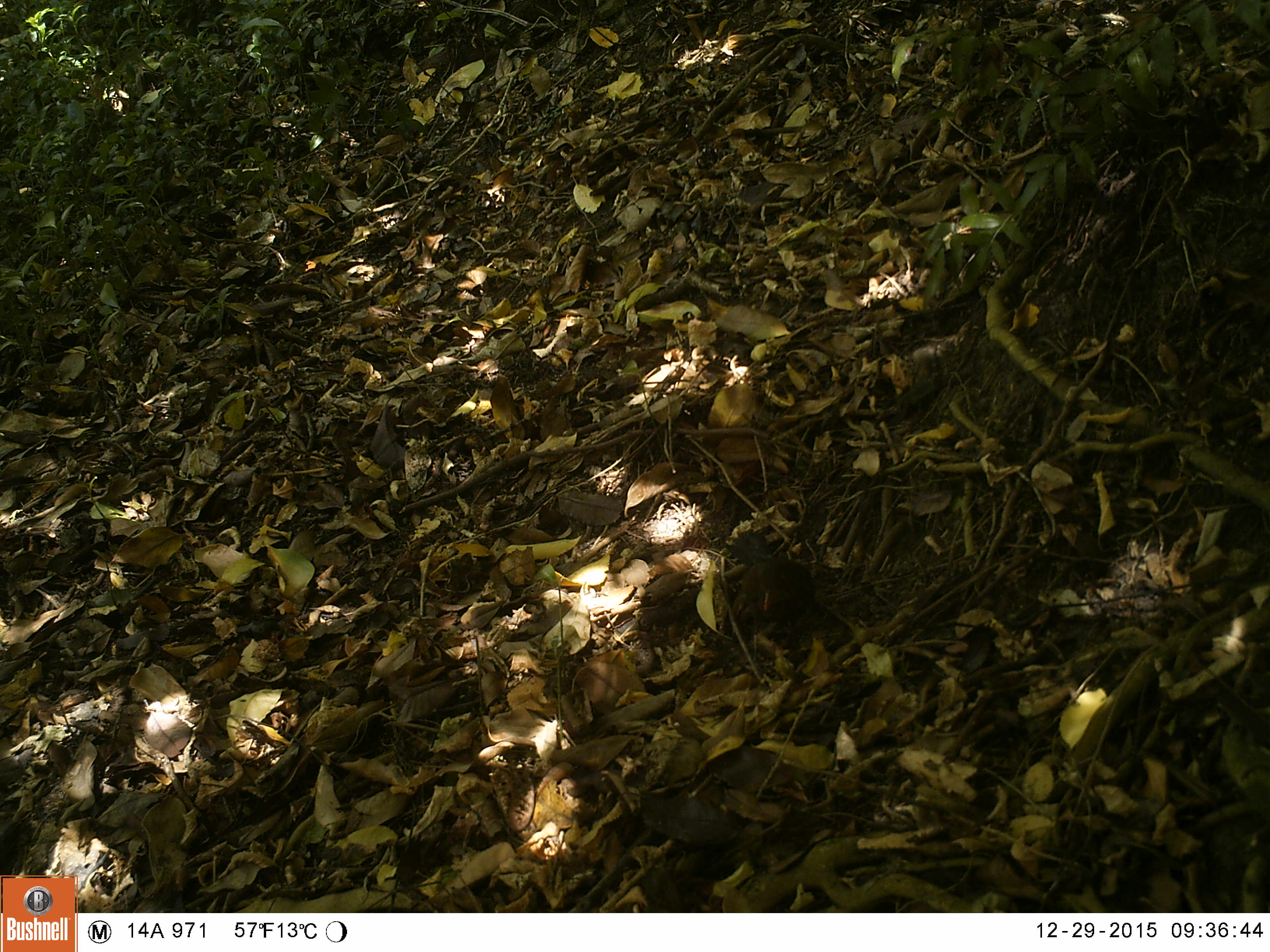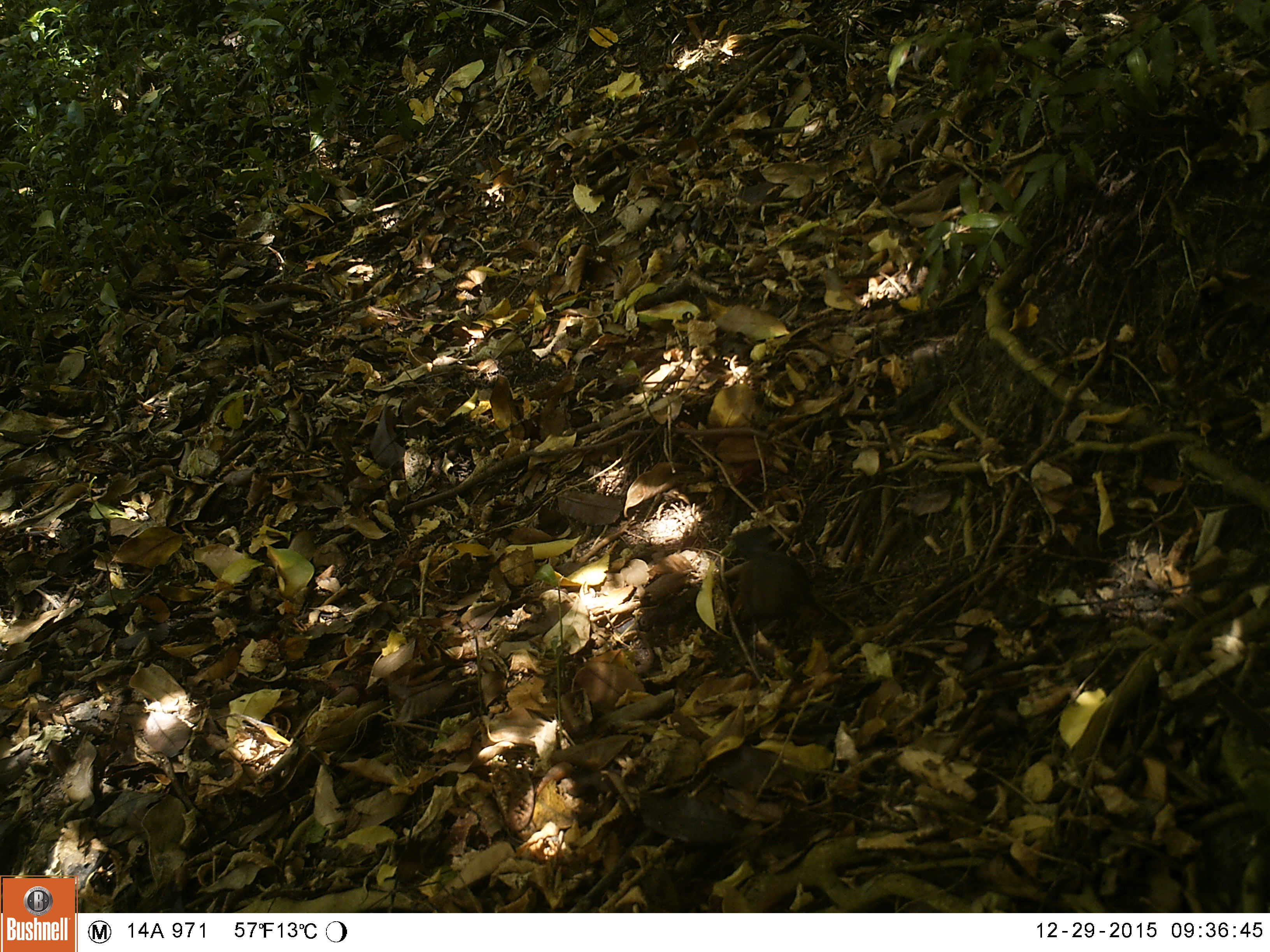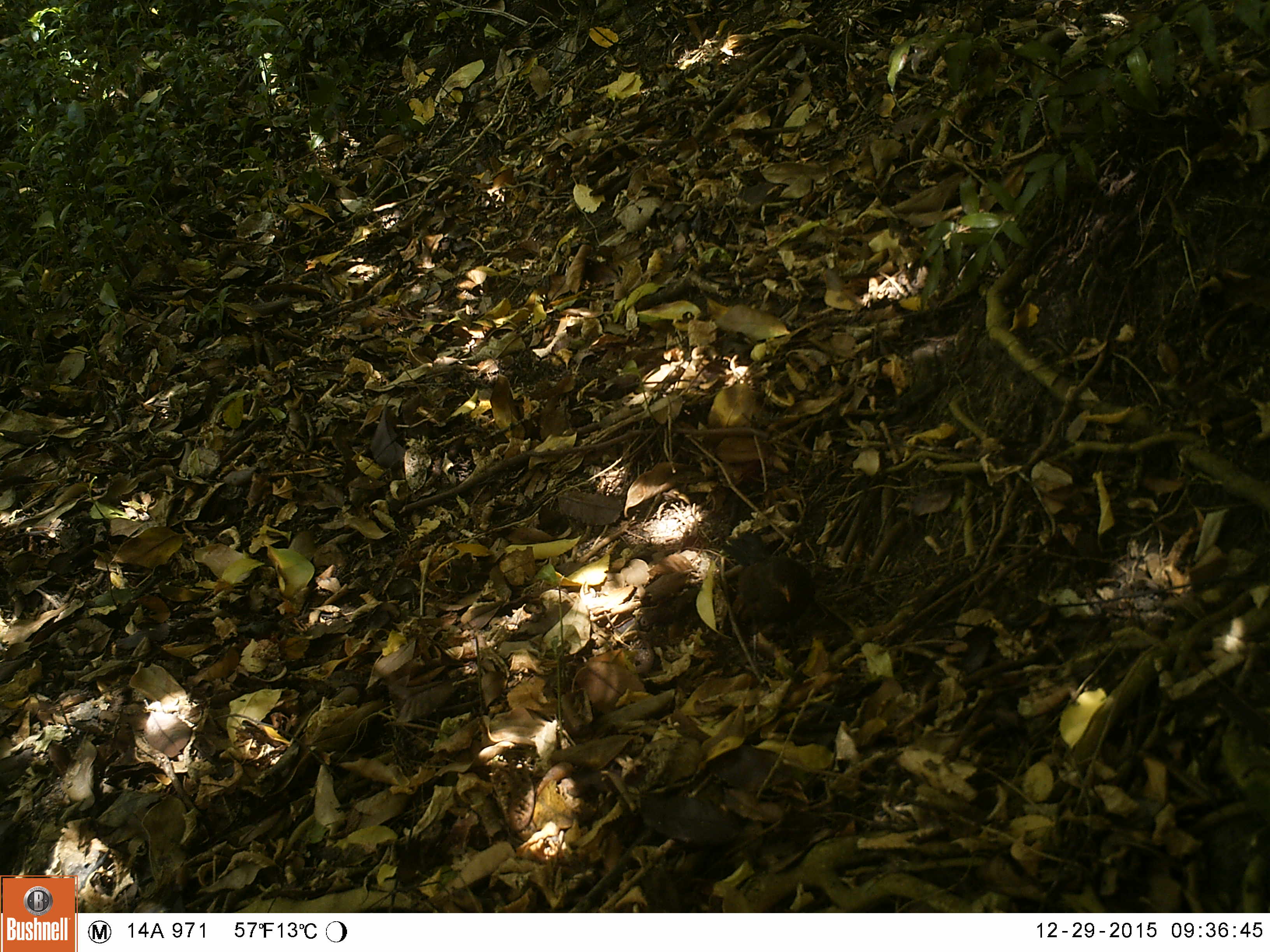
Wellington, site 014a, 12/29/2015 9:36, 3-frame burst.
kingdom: Animalia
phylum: Chordata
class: Aves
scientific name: Aves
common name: bird